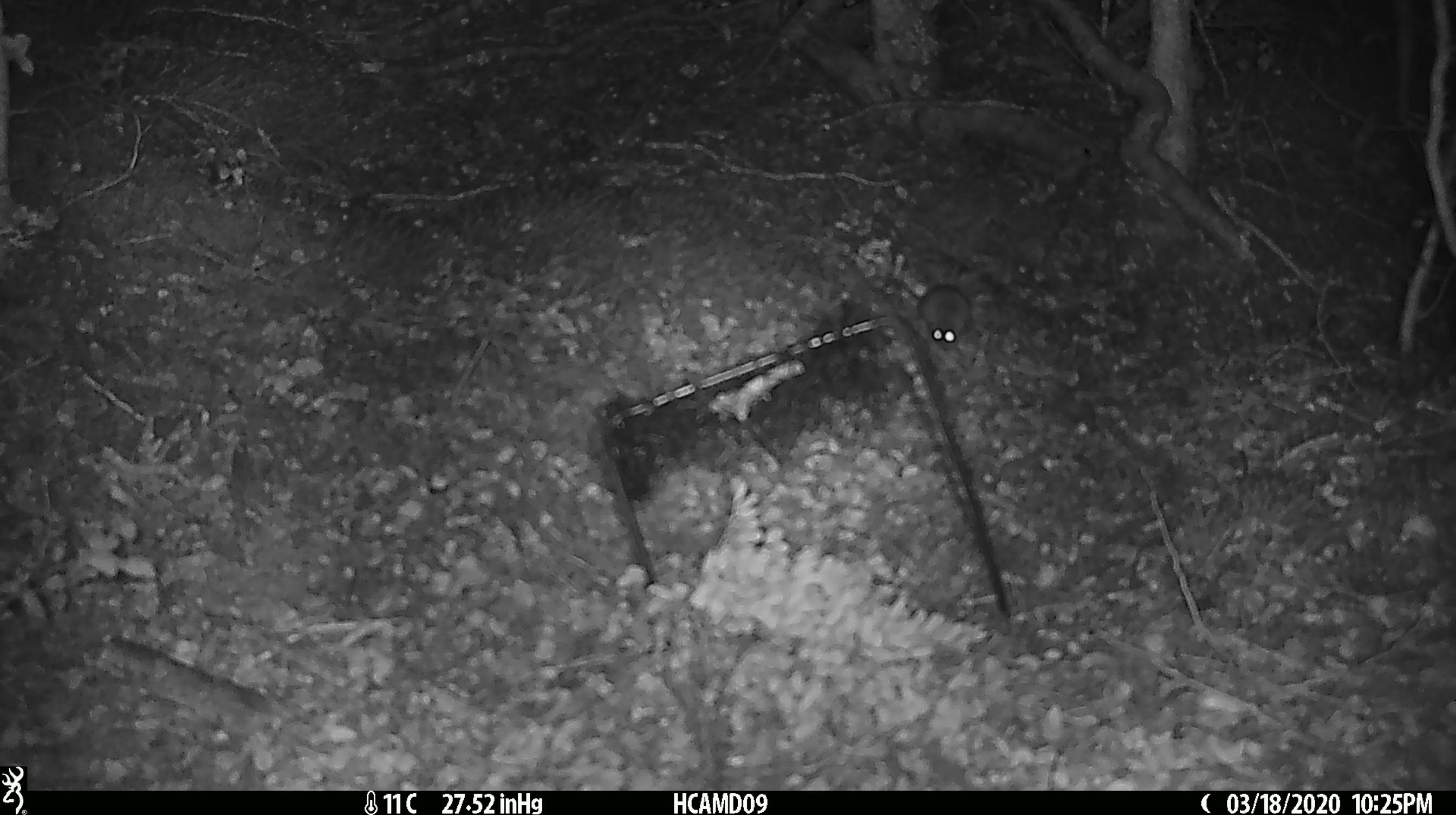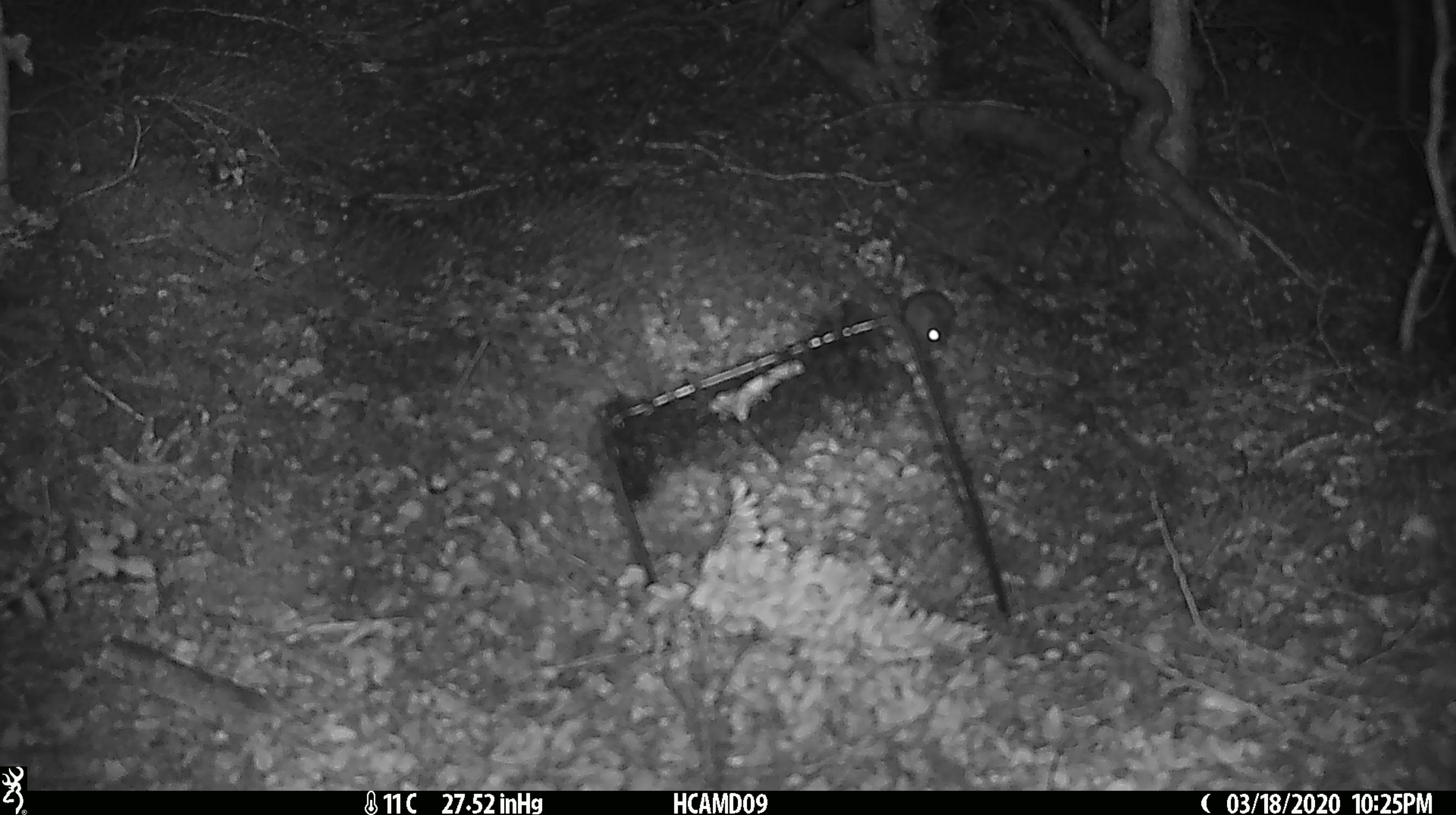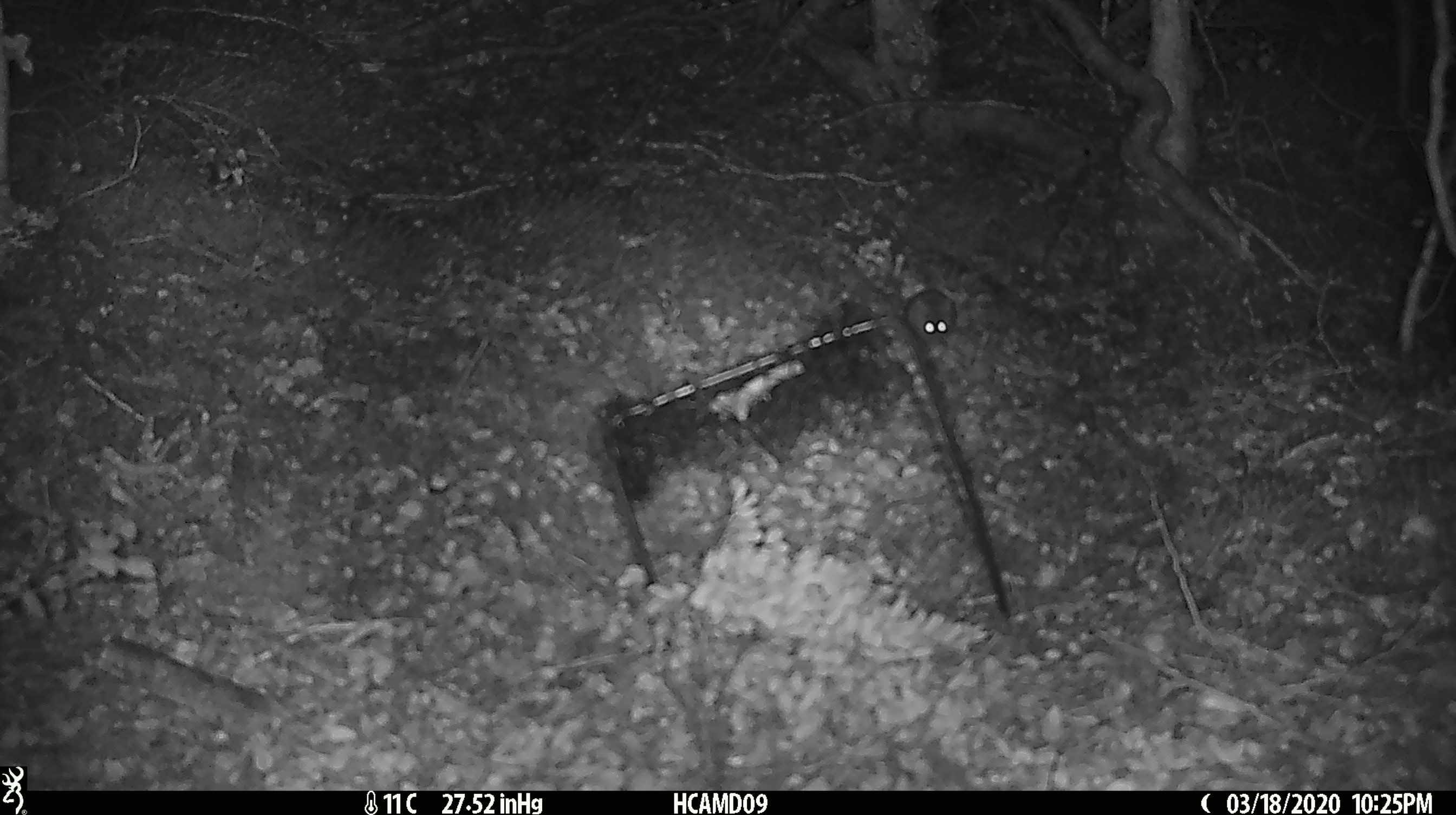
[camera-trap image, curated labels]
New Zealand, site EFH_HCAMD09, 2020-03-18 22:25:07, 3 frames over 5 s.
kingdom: Animalia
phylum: Chordata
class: Mammalia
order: Rodentia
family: Muridae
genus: Mus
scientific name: Mus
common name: mouse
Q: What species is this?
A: Mouse (Mus).